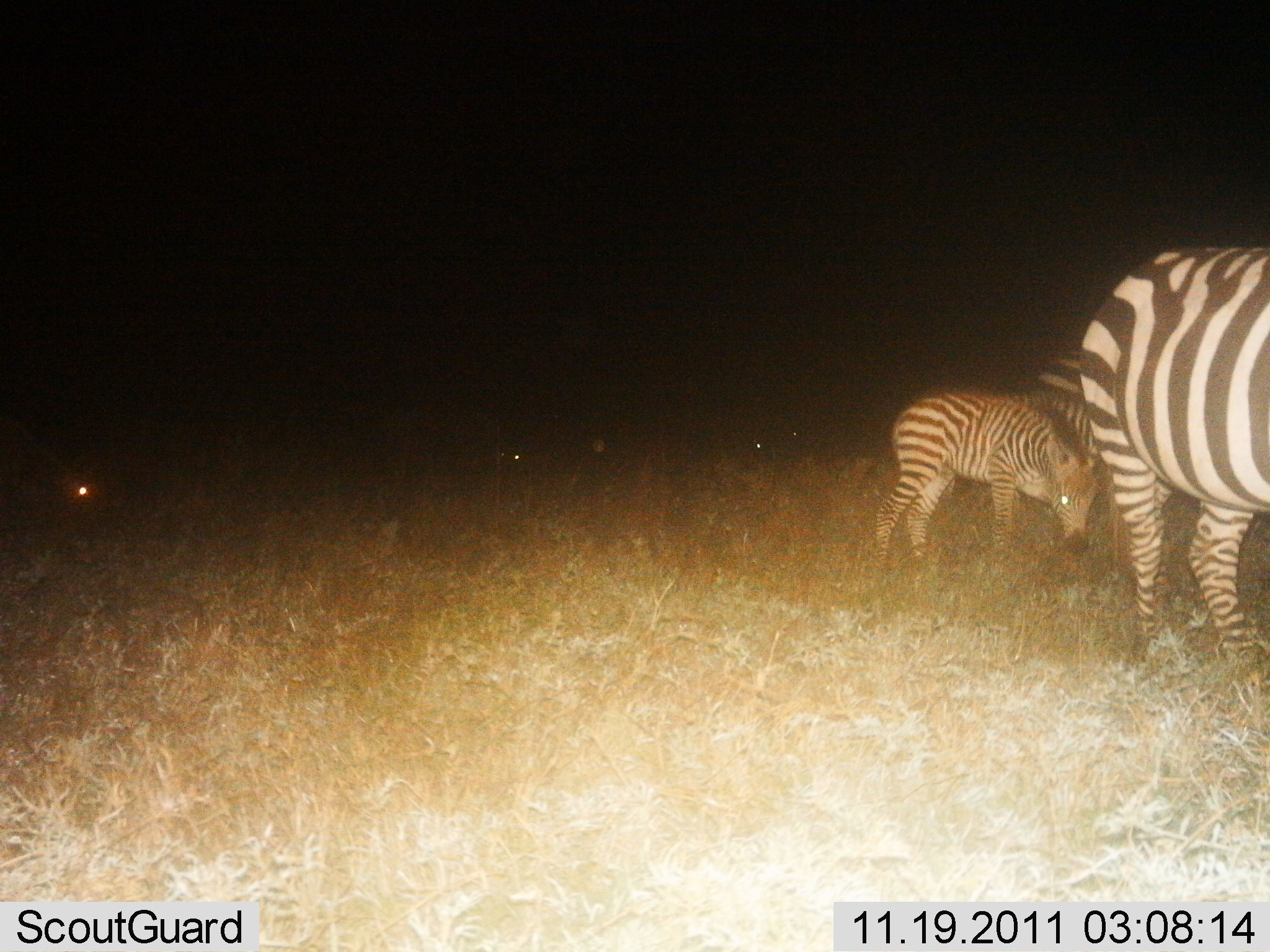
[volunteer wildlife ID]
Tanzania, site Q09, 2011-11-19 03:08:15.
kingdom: Animalia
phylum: Chordata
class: Mammalia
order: Perissodactyla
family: Equidae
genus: Equus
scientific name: Equus quagga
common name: plains zebra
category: zebra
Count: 3.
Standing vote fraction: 55%.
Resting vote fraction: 0%.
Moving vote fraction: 27%.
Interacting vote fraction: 9%.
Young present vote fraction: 82%.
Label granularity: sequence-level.